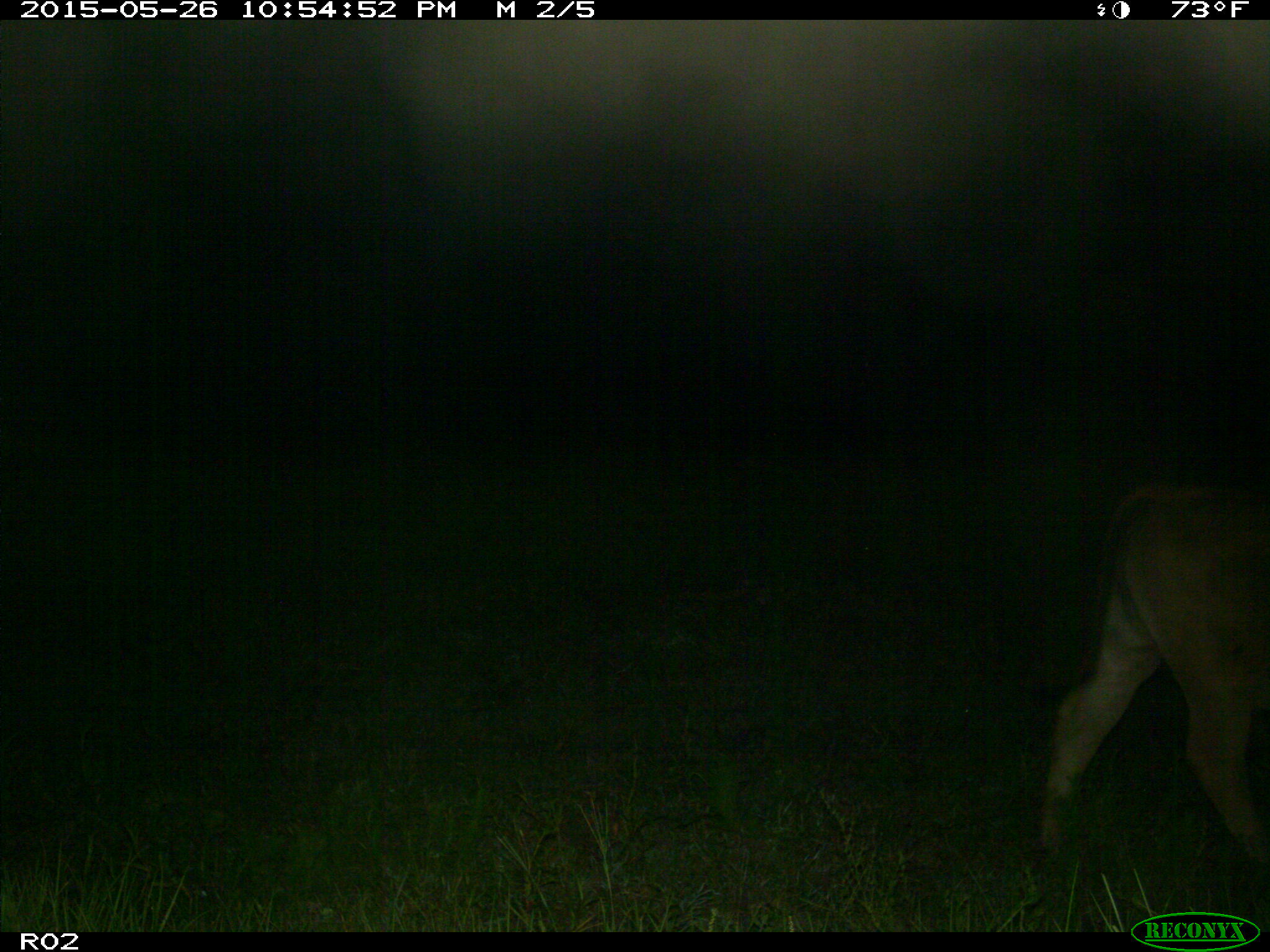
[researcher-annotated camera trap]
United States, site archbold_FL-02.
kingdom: Animalia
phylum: Chordata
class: Mammalia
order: Artiodactyla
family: Bovidae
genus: Bos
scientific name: Bos taurus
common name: domestic cow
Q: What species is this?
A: Bos taurus (domestic cow).